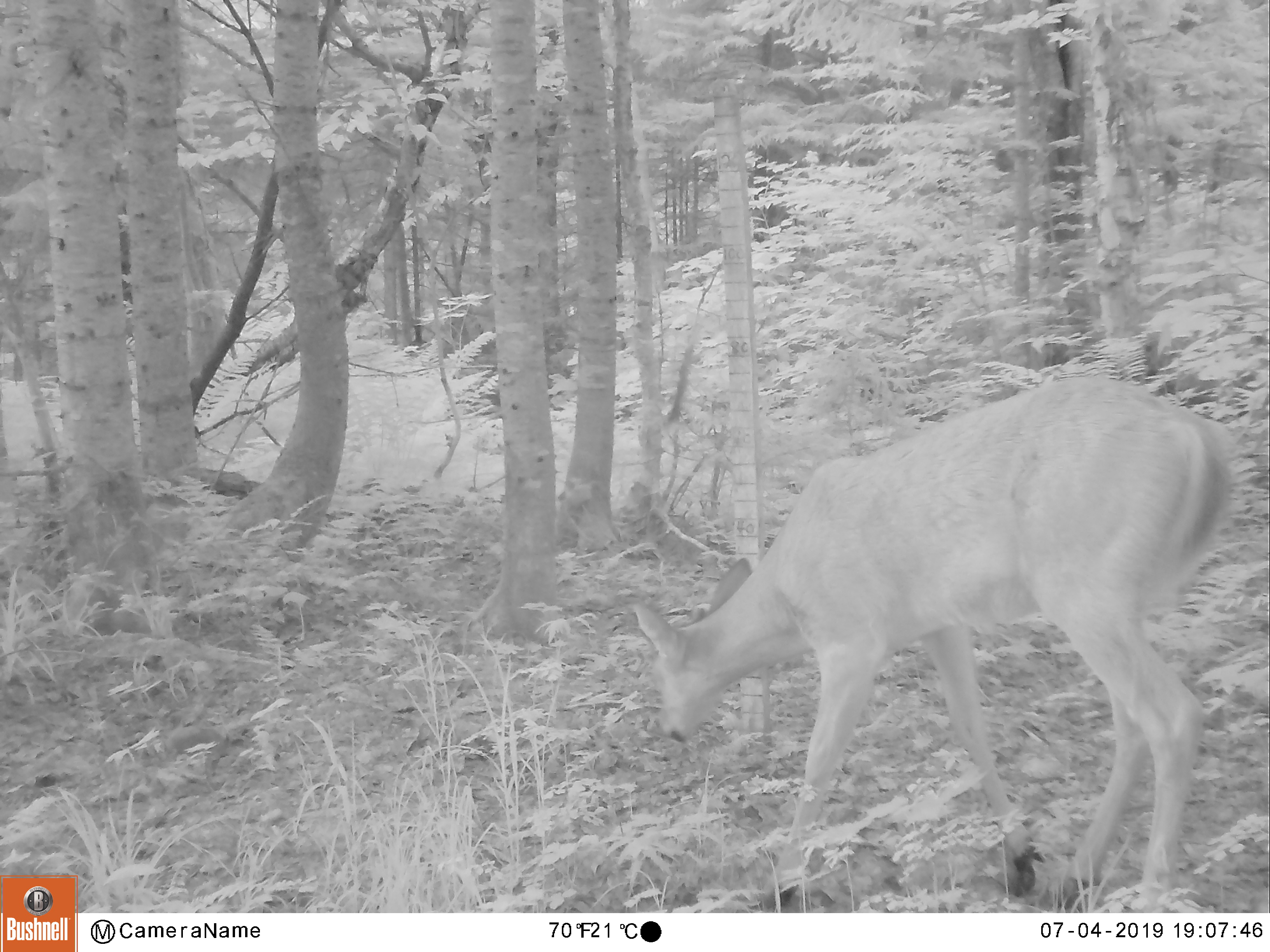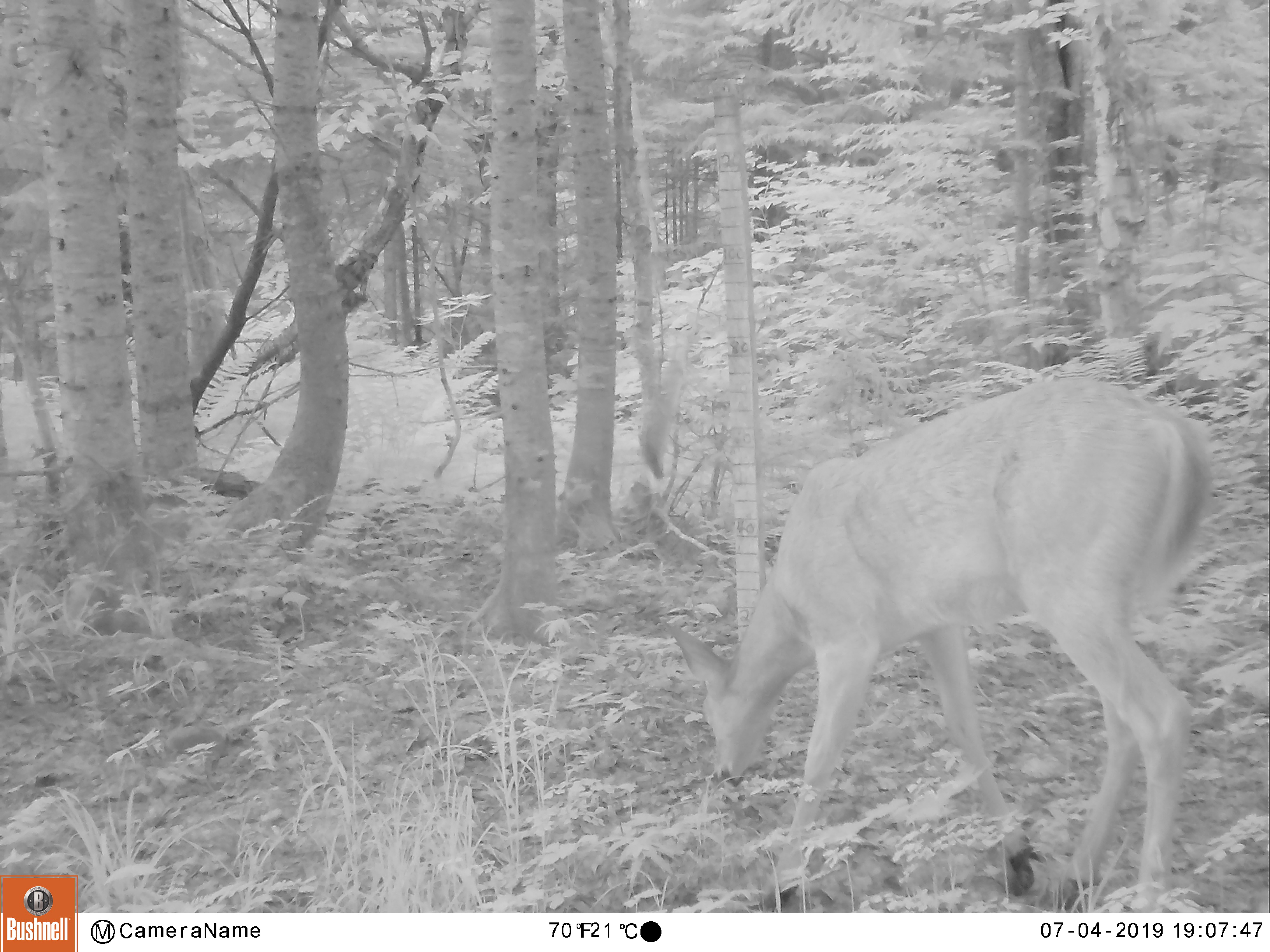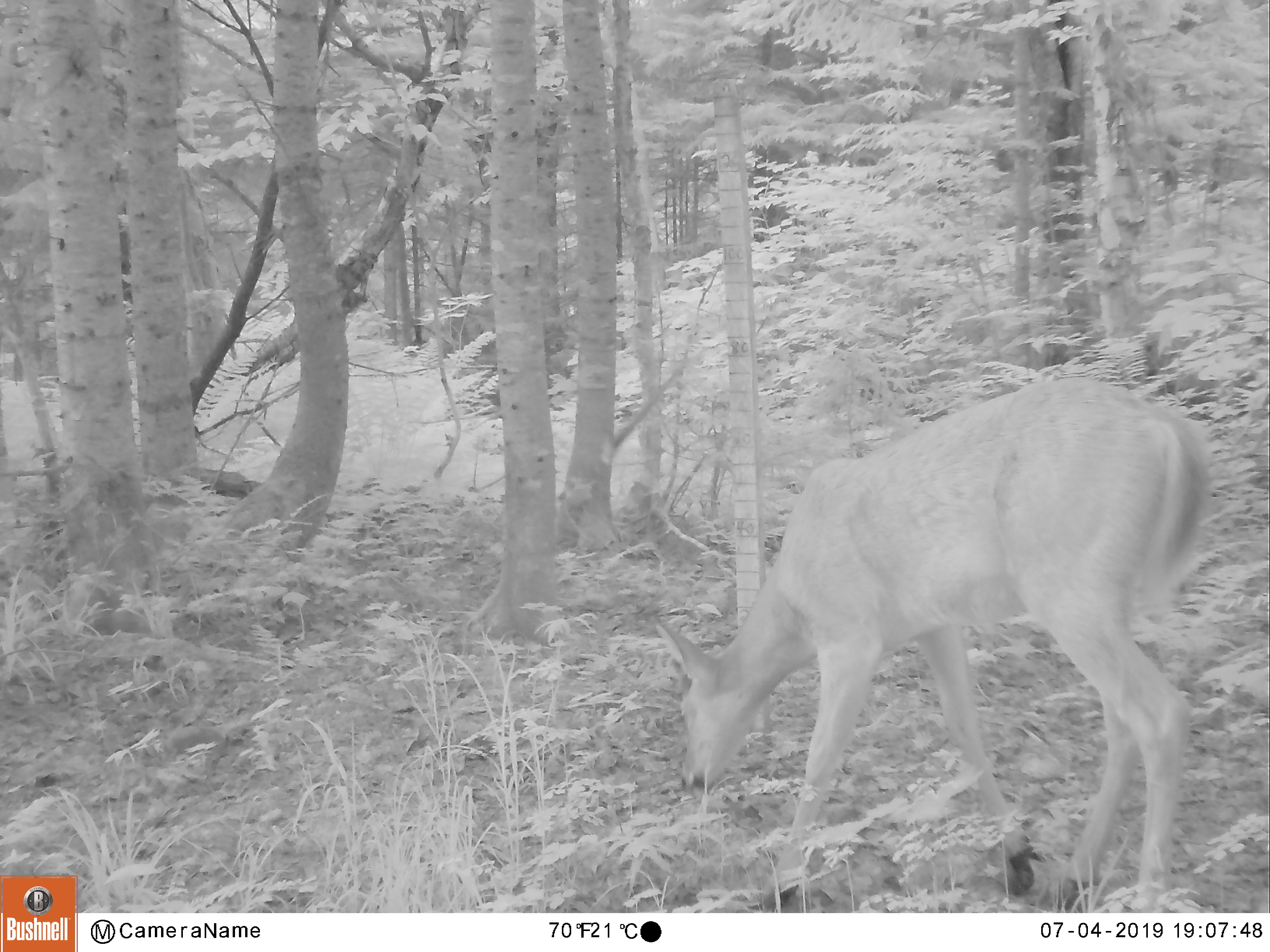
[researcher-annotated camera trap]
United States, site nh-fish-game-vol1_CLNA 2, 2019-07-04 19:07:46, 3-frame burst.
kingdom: Animalia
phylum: Chordata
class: Mammalia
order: Artiodactyla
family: Cervidae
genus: Odocoileus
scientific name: Odocoileus virginianus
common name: white-tailed deer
White-tailed deer (Odocoileus virginianus).